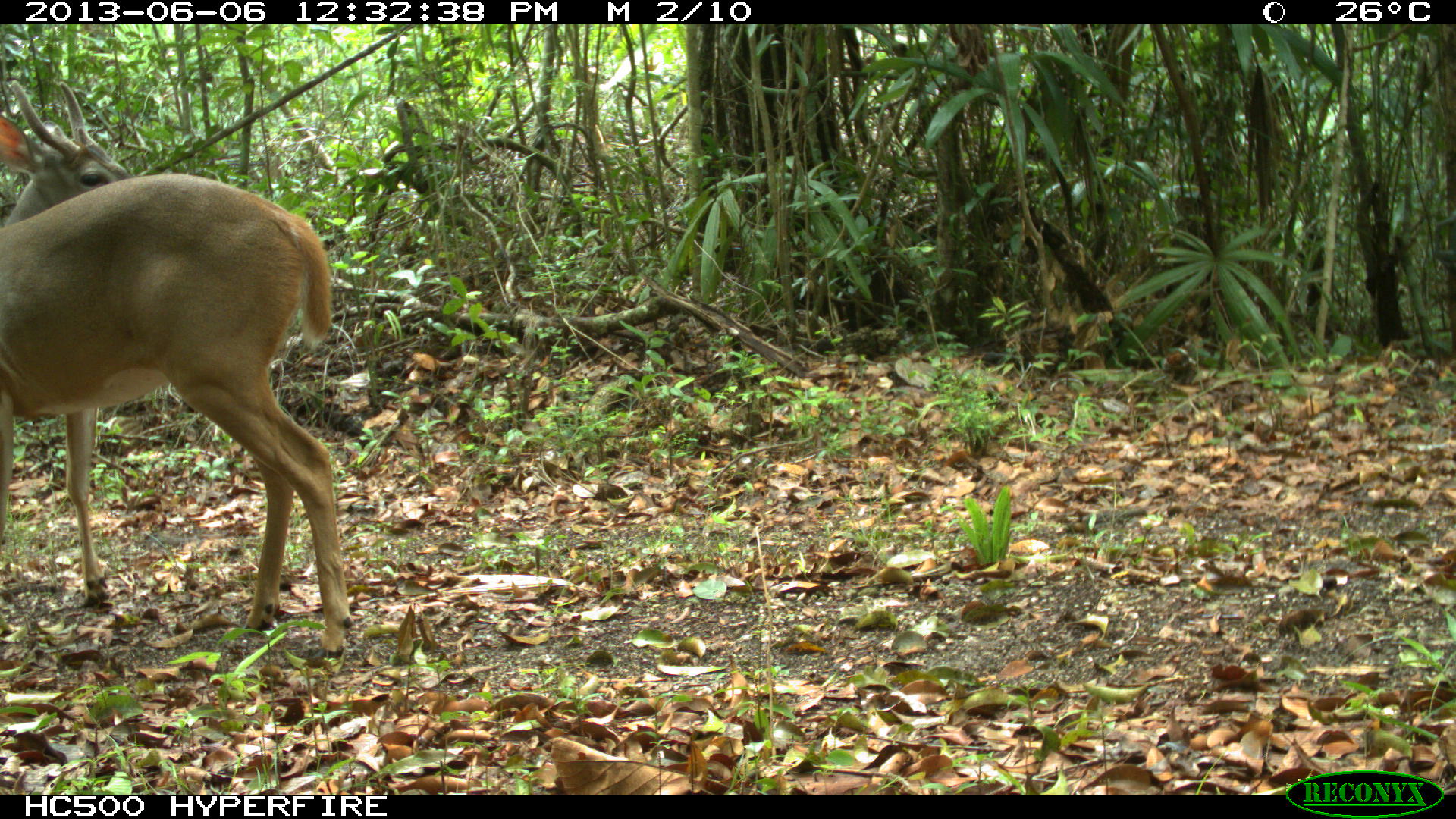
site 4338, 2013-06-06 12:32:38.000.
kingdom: Animalia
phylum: Chordata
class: Mammalia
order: Artiodactyla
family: Cervidae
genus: Odocoileus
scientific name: Odocoileus virginianus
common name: white-tailed deer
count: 1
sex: male